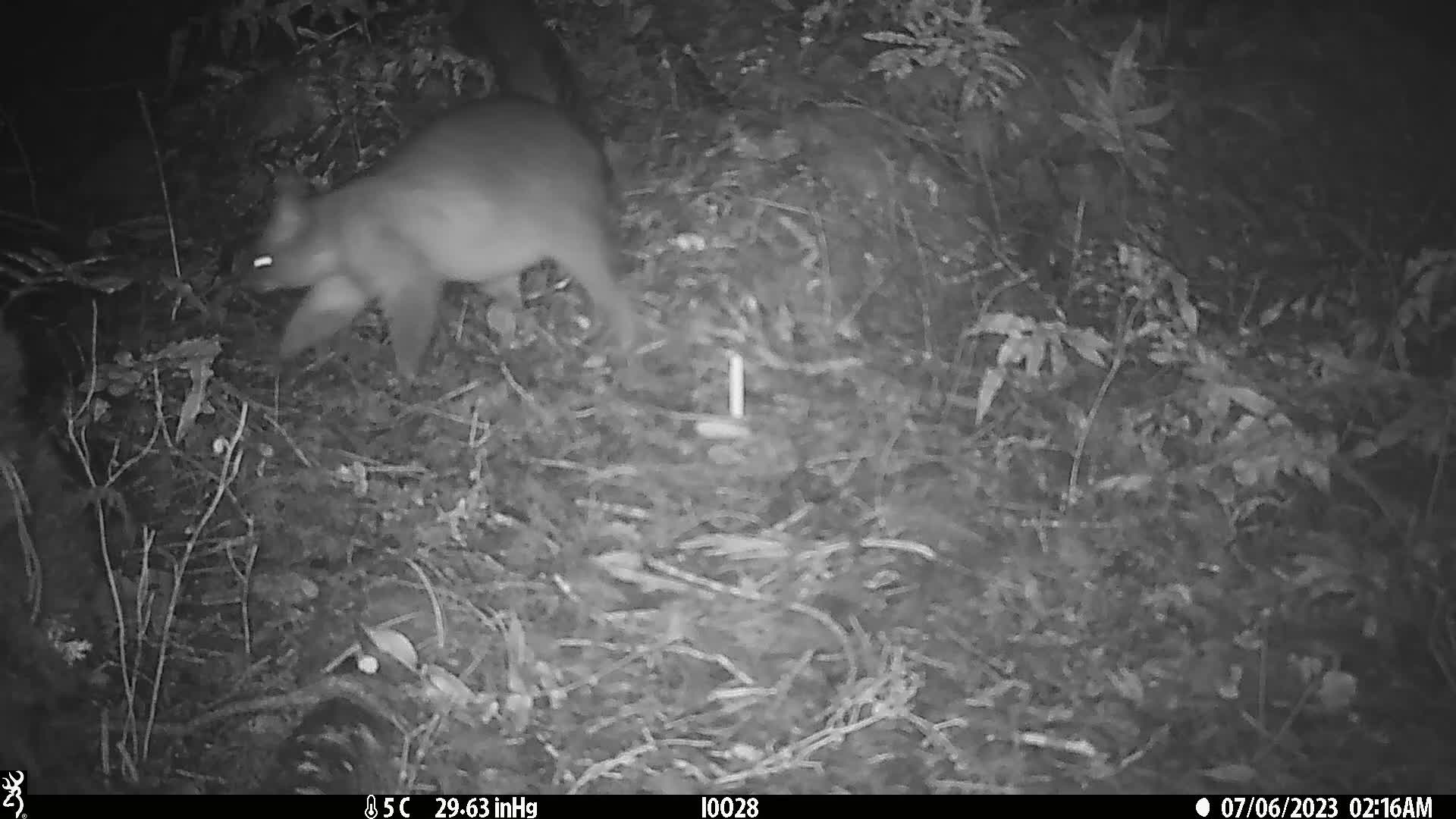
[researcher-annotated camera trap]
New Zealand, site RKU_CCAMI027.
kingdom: Animalia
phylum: Chordata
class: Mammalia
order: Diprotodontia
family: Phalangeridae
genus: Trichosurus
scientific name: Trichosurus vulpecula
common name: common brushtail possum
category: possum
Possum (common brushtail possum) (Trichosurus vulpecula).